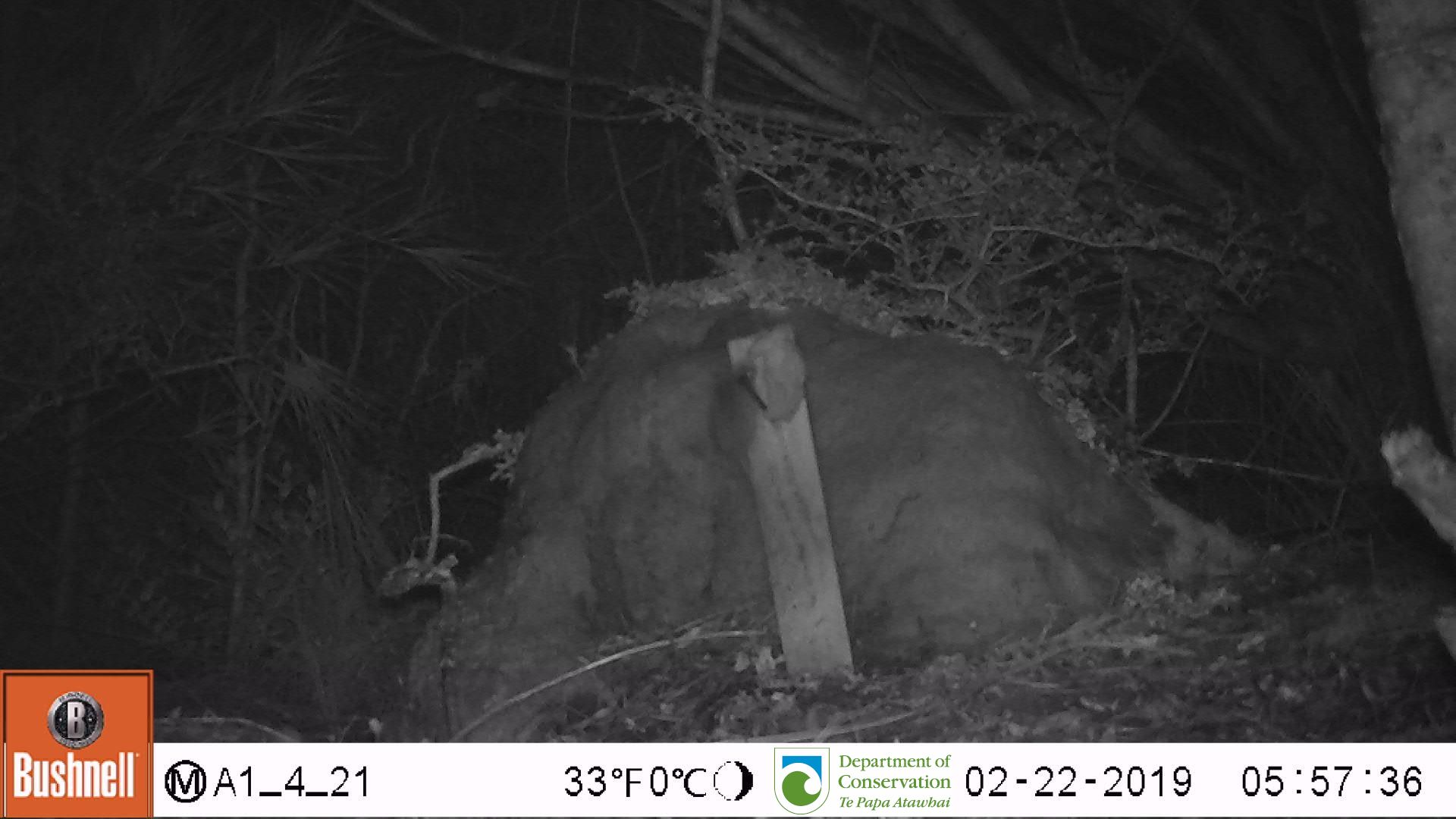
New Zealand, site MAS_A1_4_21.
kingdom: Animalia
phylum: Chordata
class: Mammalia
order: Rodentia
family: Muridae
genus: Mus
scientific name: Mus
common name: mouse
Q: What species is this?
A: Mouse (Mus).